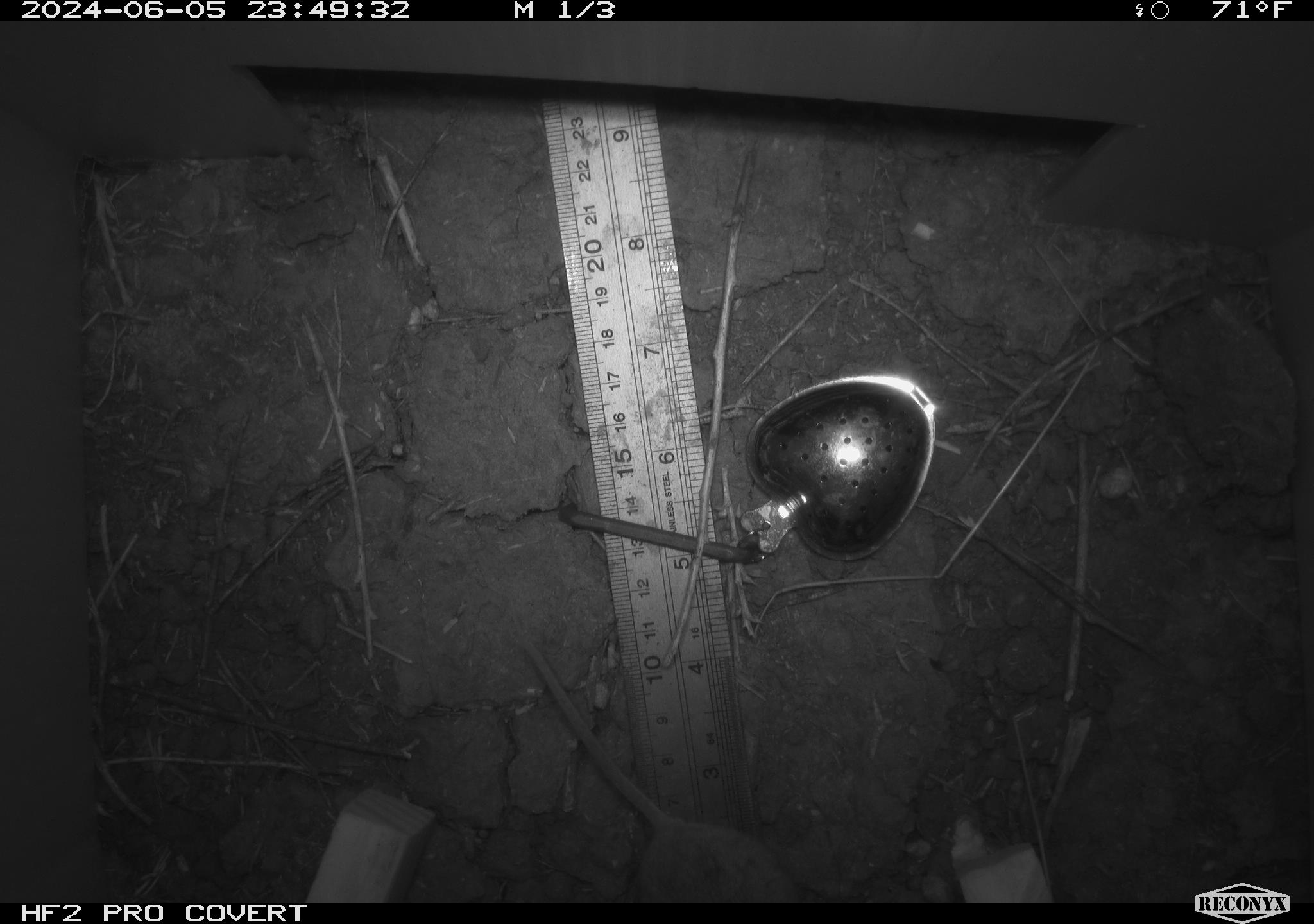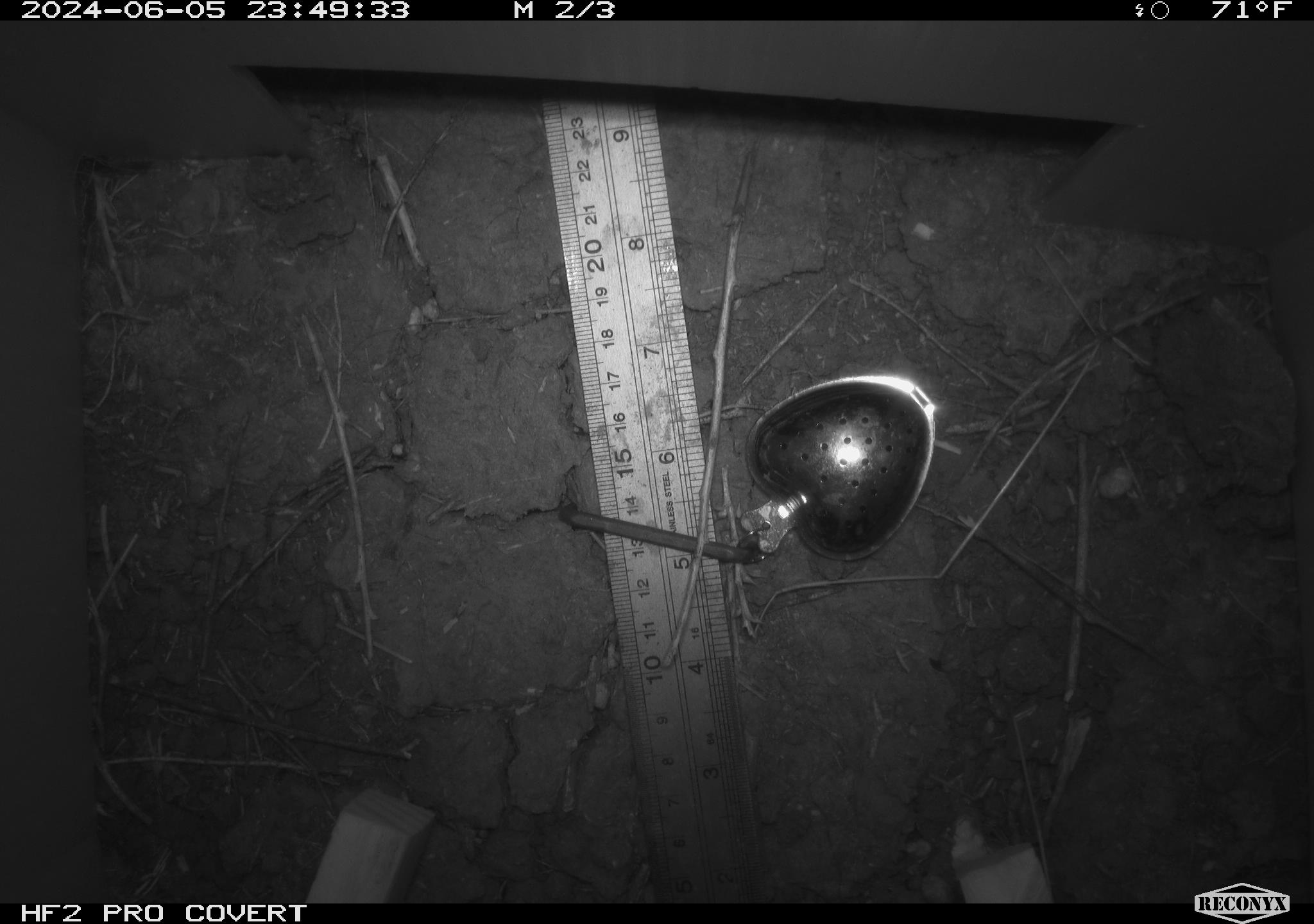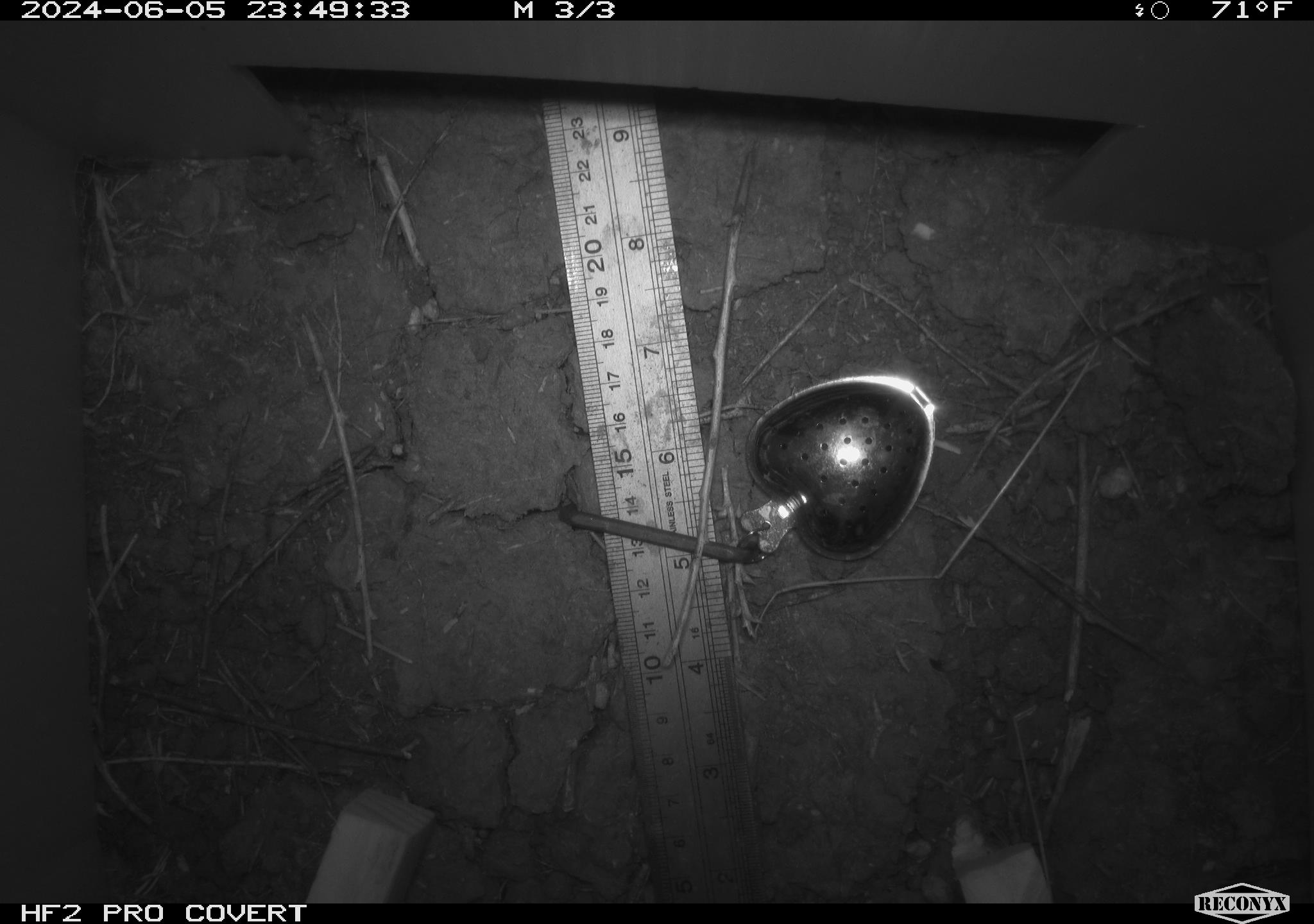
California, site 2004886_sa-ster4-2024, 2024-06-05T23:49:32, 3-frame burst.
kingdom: Animalia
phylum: Chordata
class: Mammalia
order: Rodentia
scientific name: Rodentia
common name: mouse species